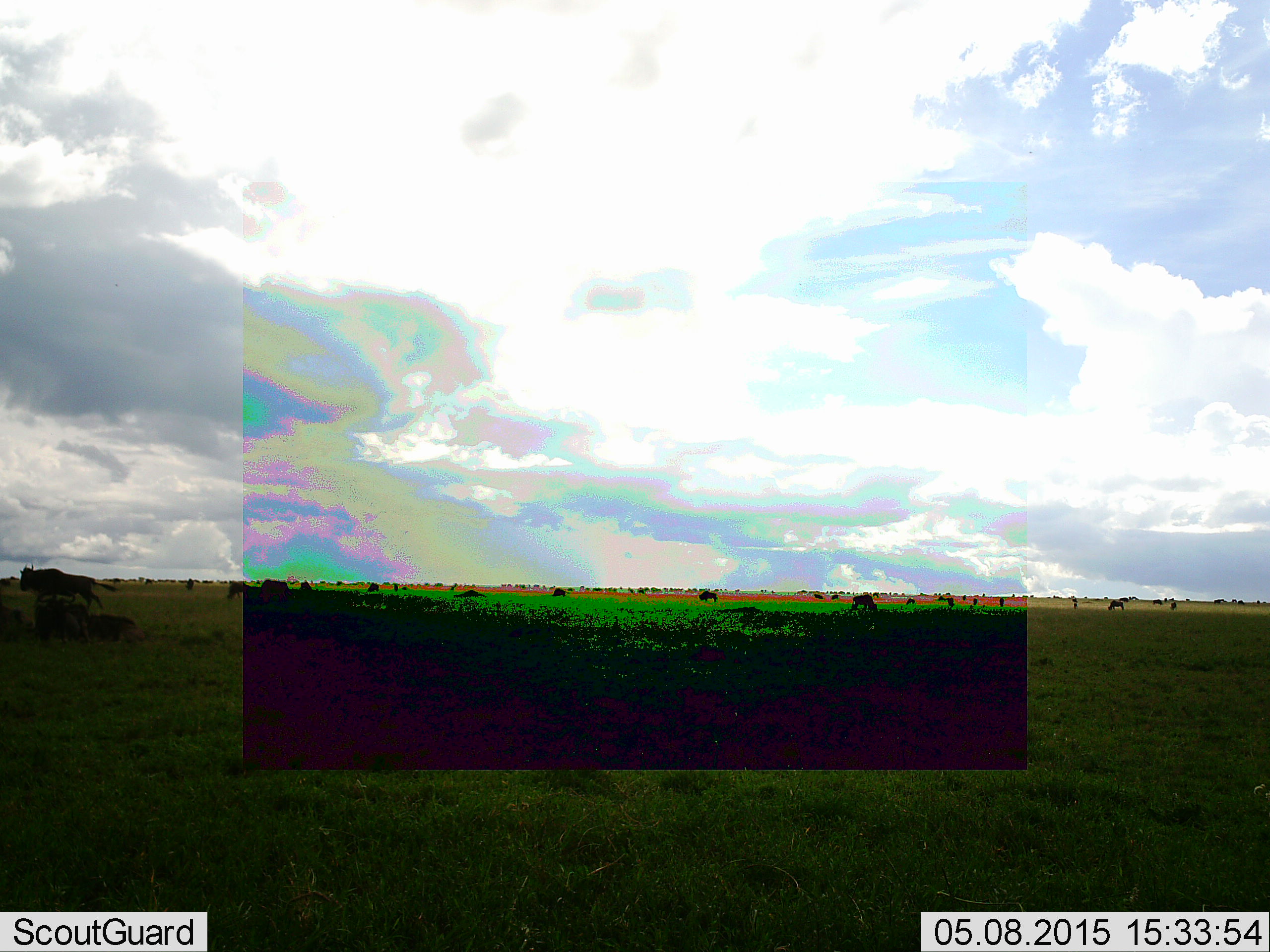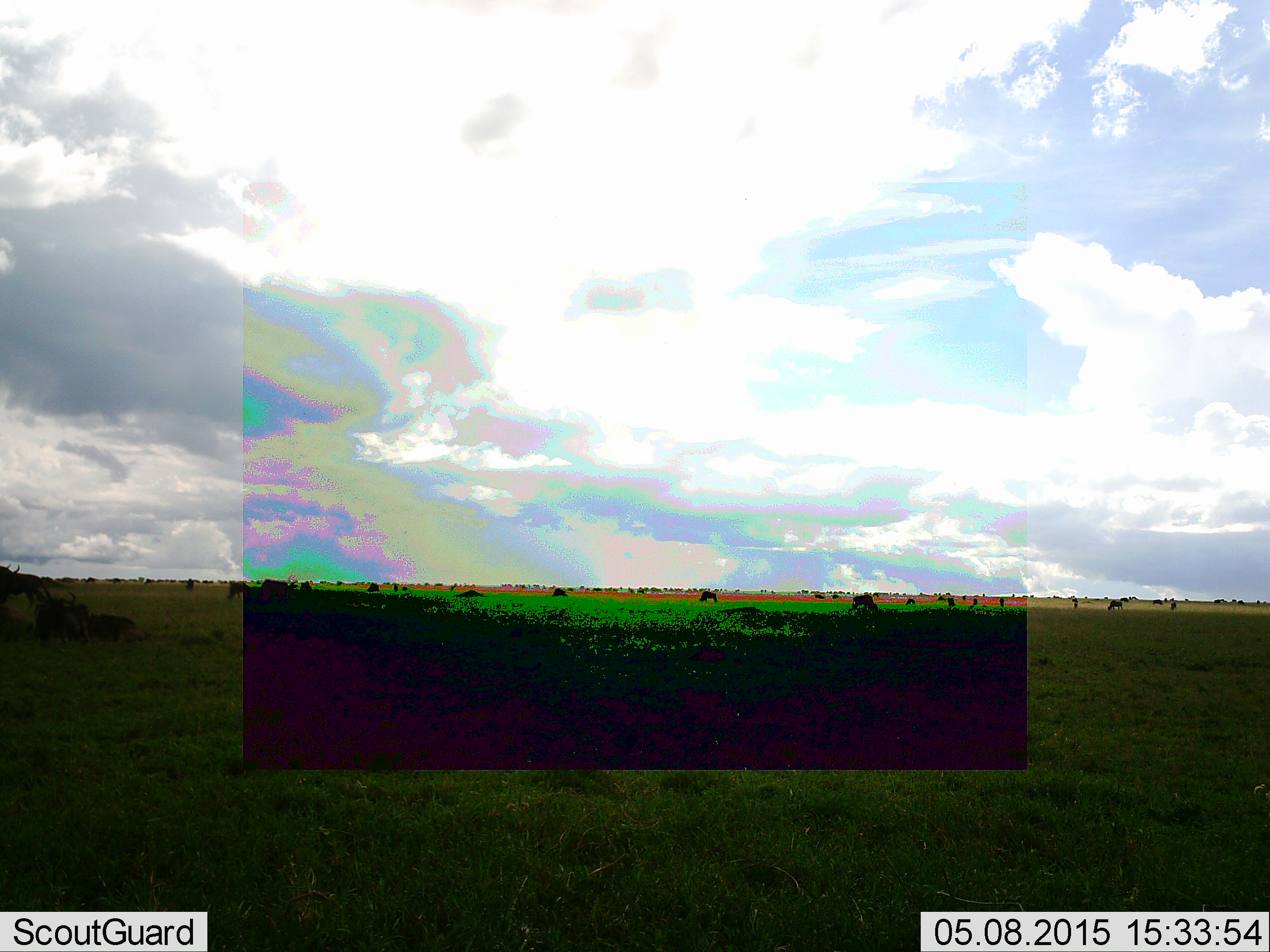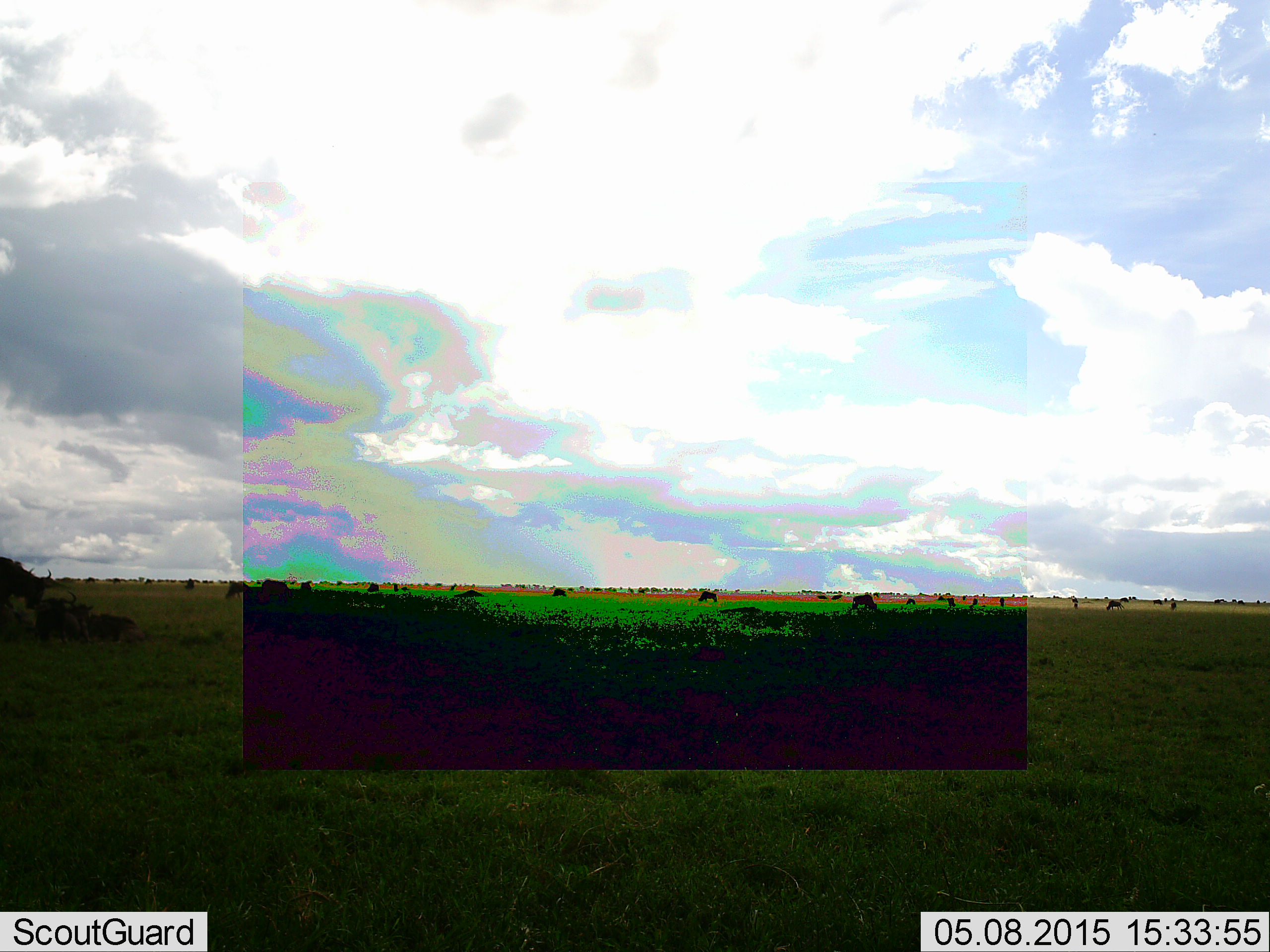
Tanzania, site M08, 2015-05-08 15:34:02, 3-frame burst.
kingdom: Animalia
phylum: Chordata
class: Mammalia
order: Artiodactyla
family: Bovidae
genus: Connochaetes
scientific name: Connochaetes taurinus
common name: blue wildebeest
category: wildebeest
Wildebeest (blue wildebeest) (Connochaetes taurinus), count 11-50. Behavior (volunteer vote fractions): standing 40%, resting 50%, moving 100%, interacting 0%. Young present (vote fraction): 0%. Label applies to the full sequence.